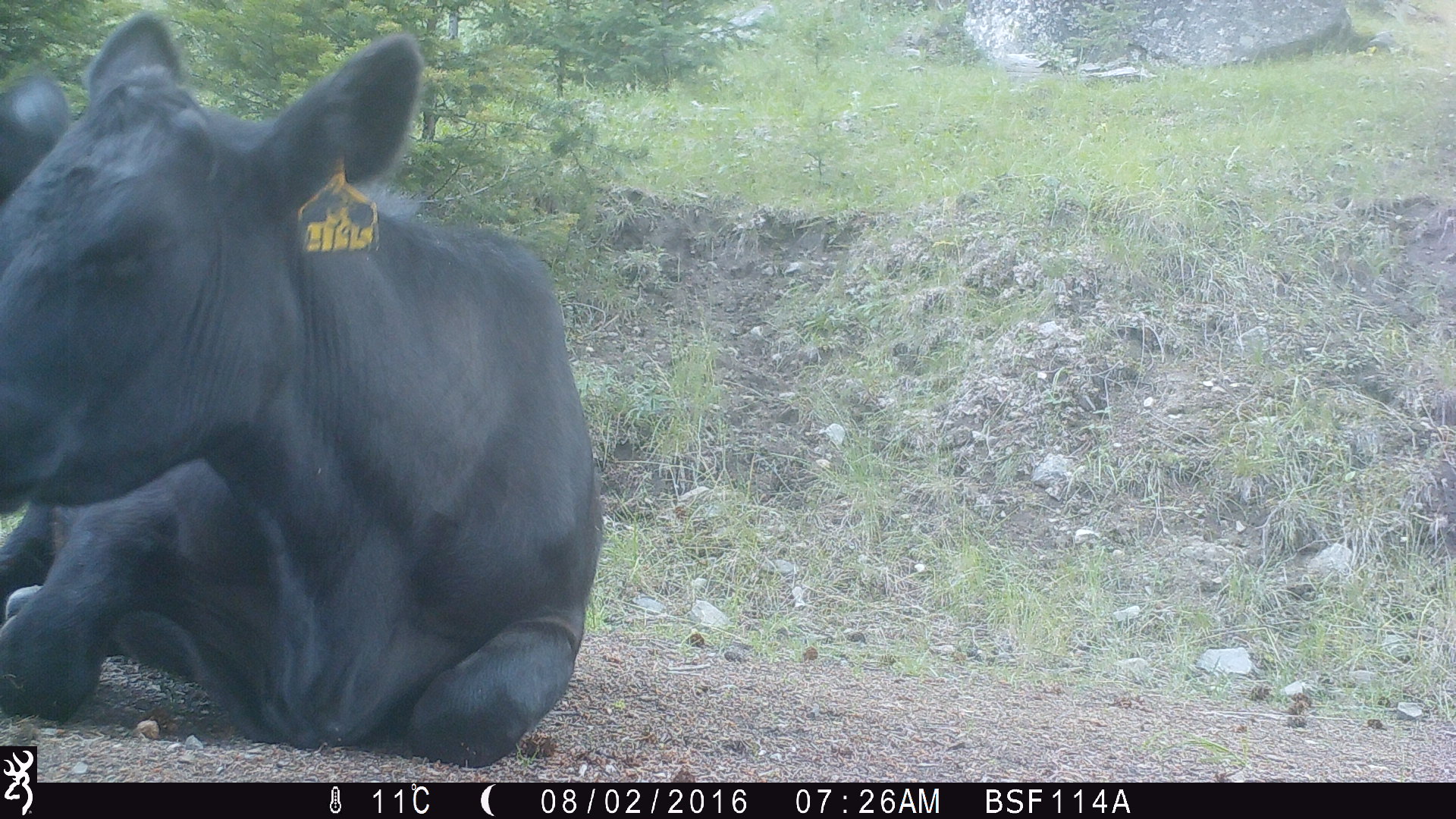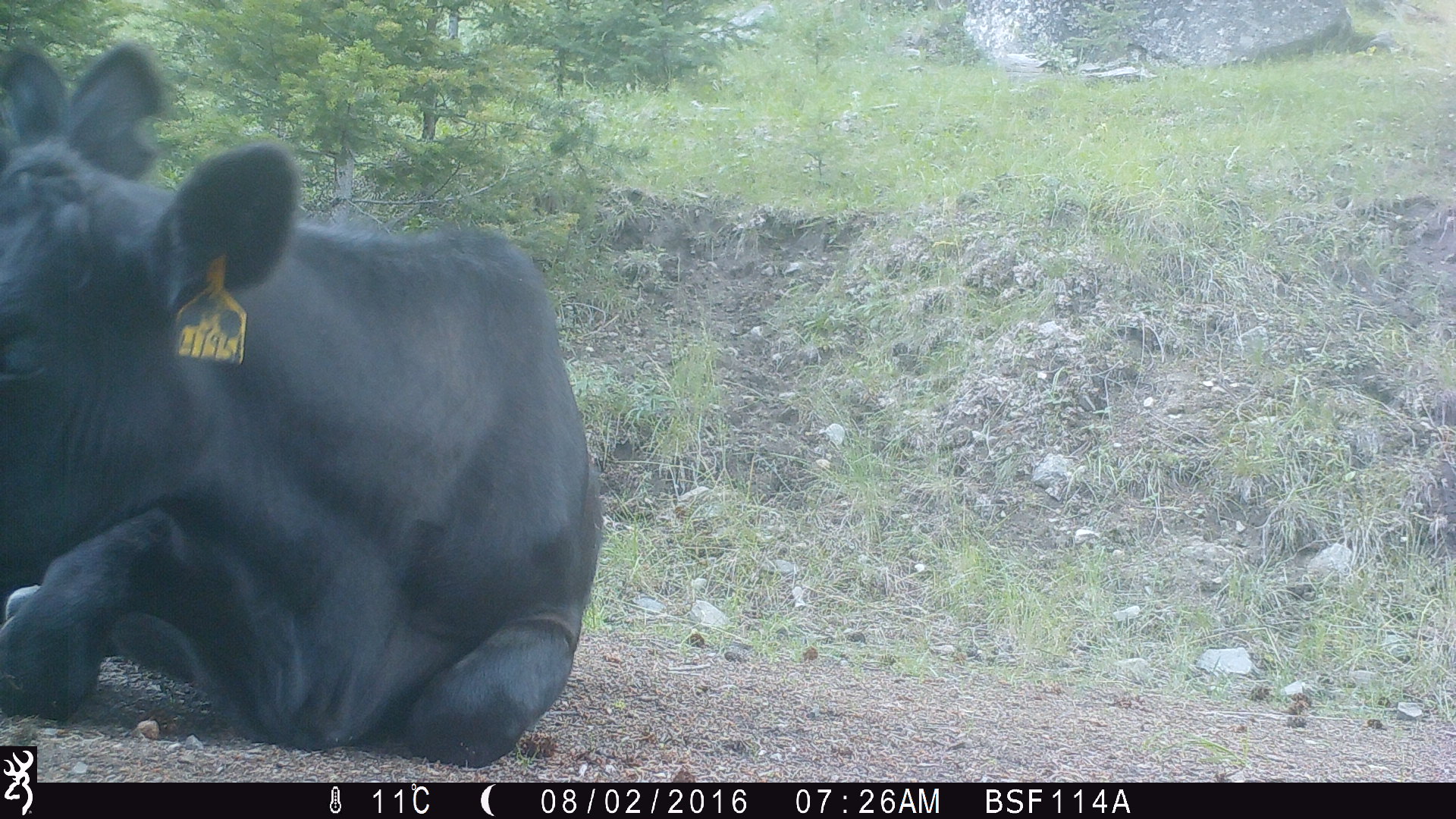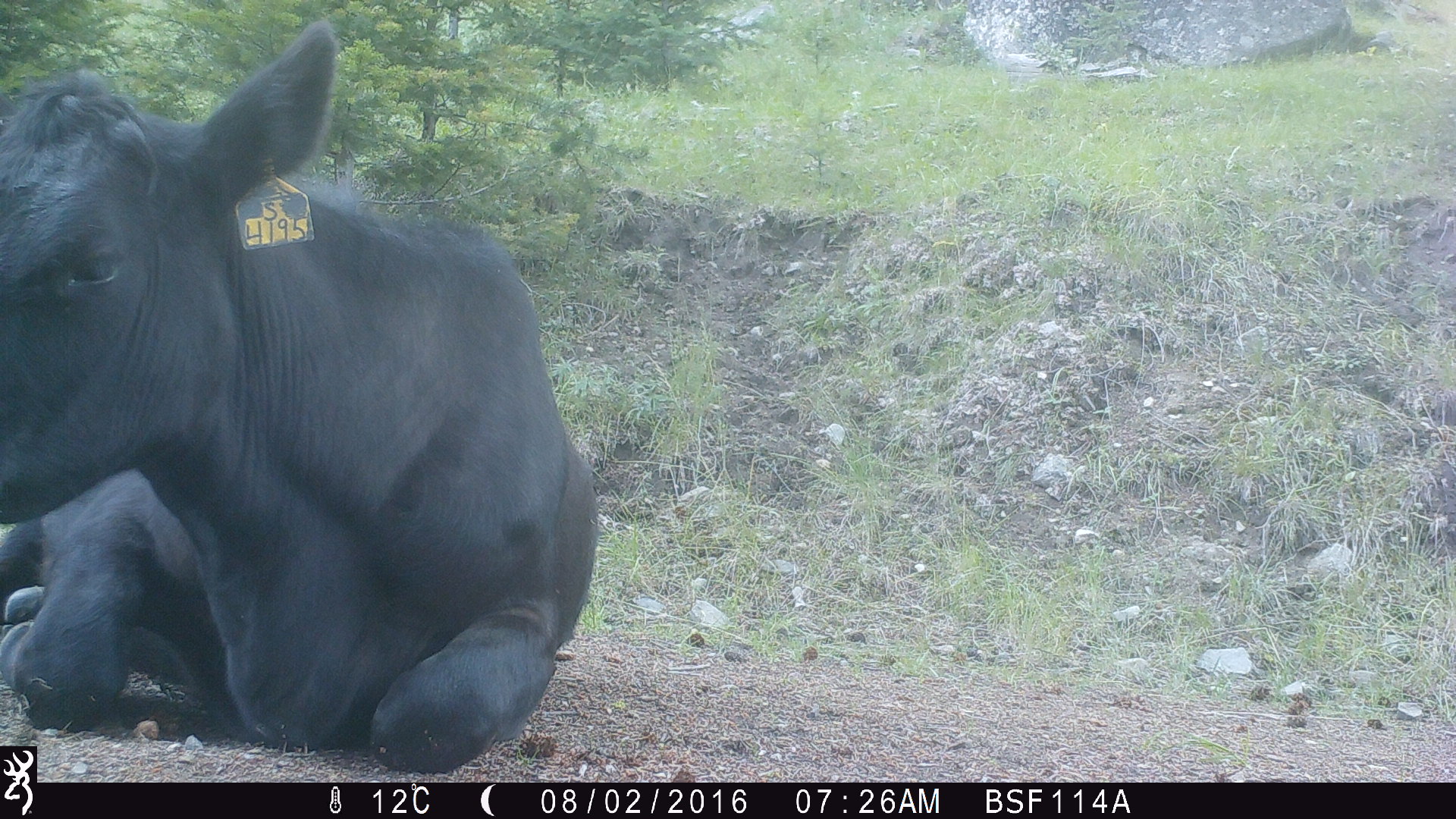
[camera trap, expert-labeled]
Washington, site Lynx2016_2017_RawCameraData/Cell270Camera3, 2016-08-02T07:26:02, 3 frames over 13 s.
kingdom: Animalia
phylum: Chordata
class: Mammalia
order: Artiodactyla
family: Bovidae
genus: Bos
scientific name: Bos taurus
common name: domestic cattle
Domestic cattle (Bos taurus). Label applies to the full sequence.